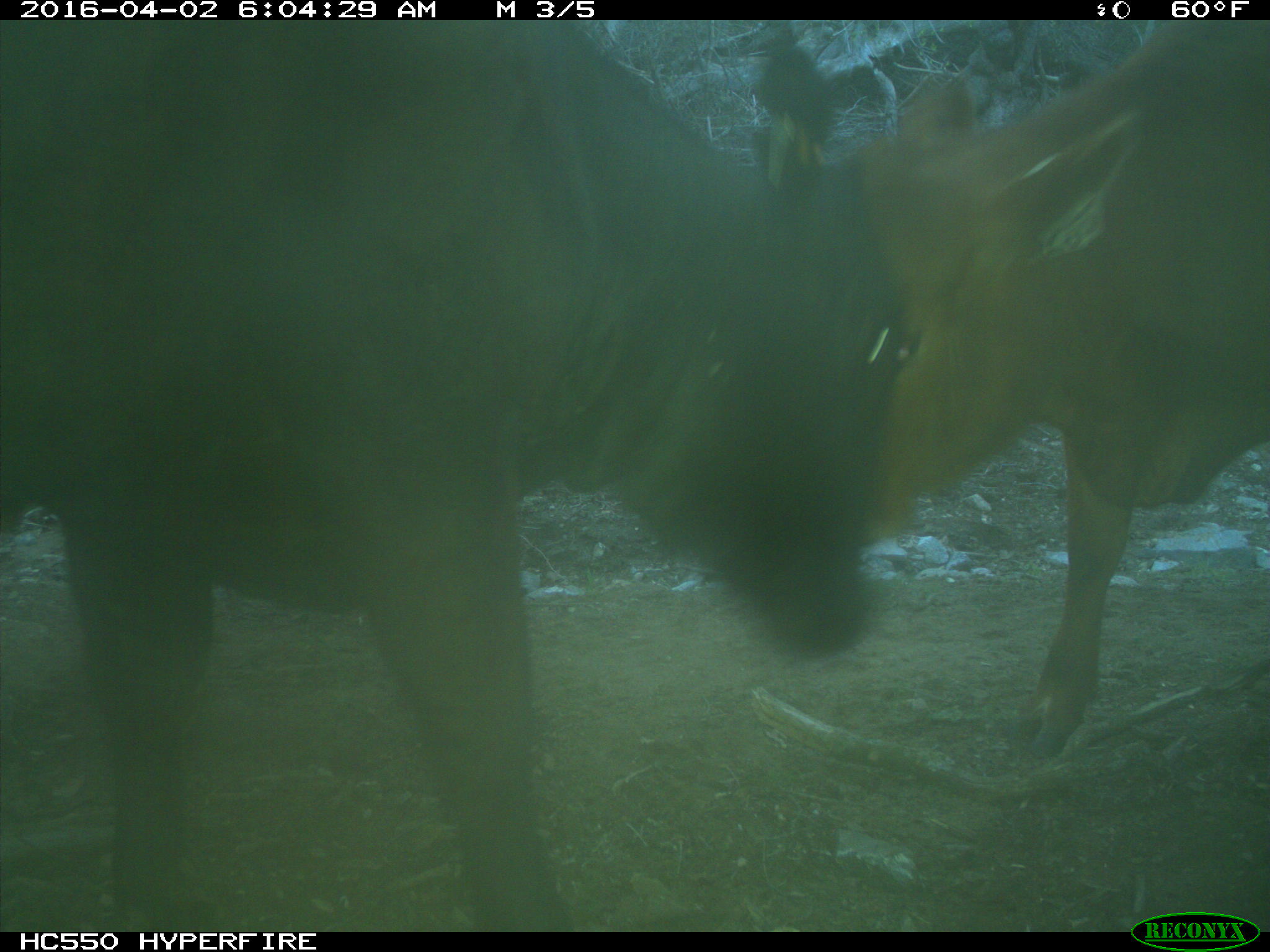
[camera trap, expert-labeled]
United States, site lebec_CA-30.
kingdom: Animalia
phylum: Chordata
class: Mammalia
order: Artiodactyla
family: Bovidae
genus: Bos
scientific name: Bos taurus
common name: domestic cow